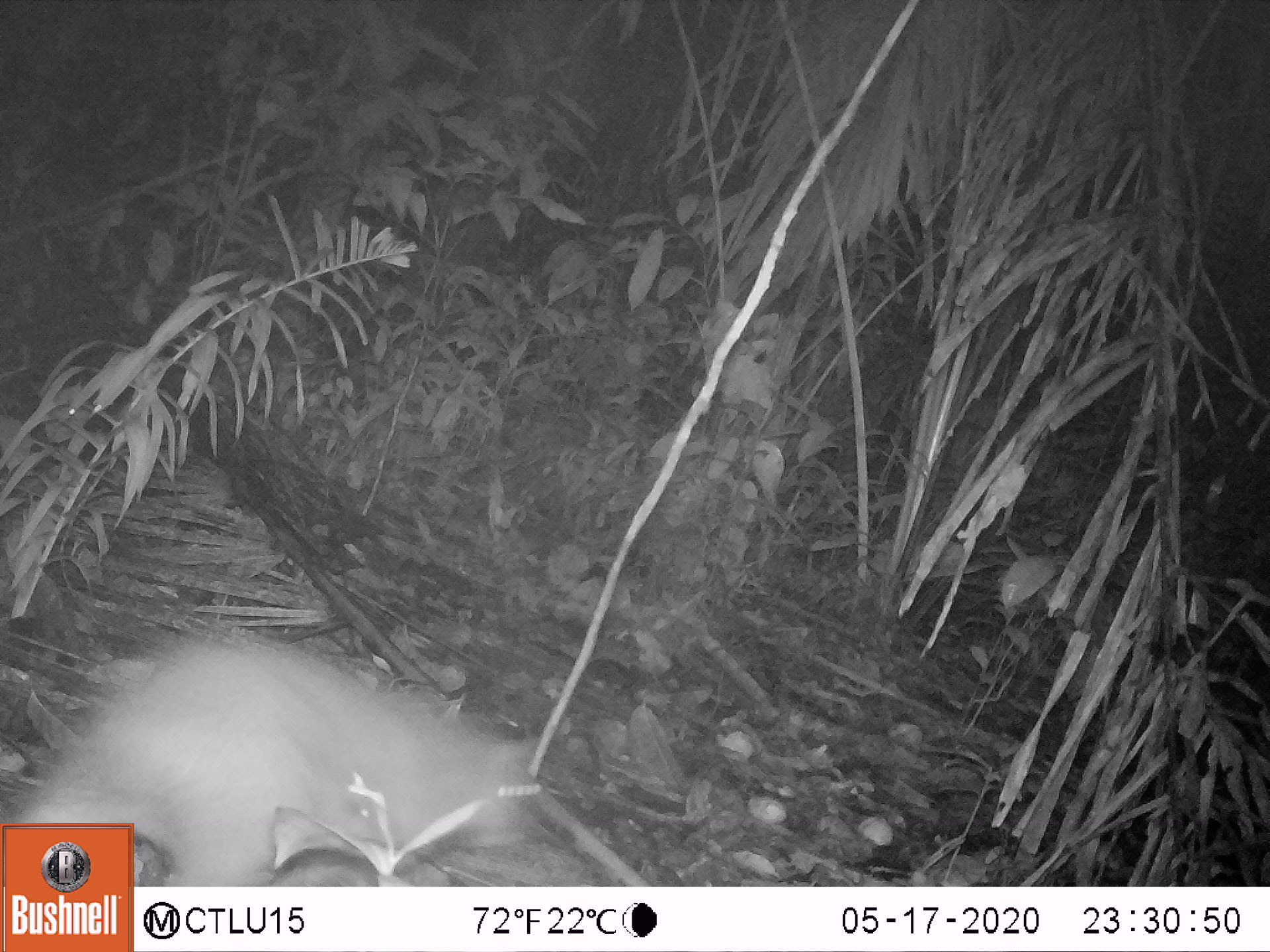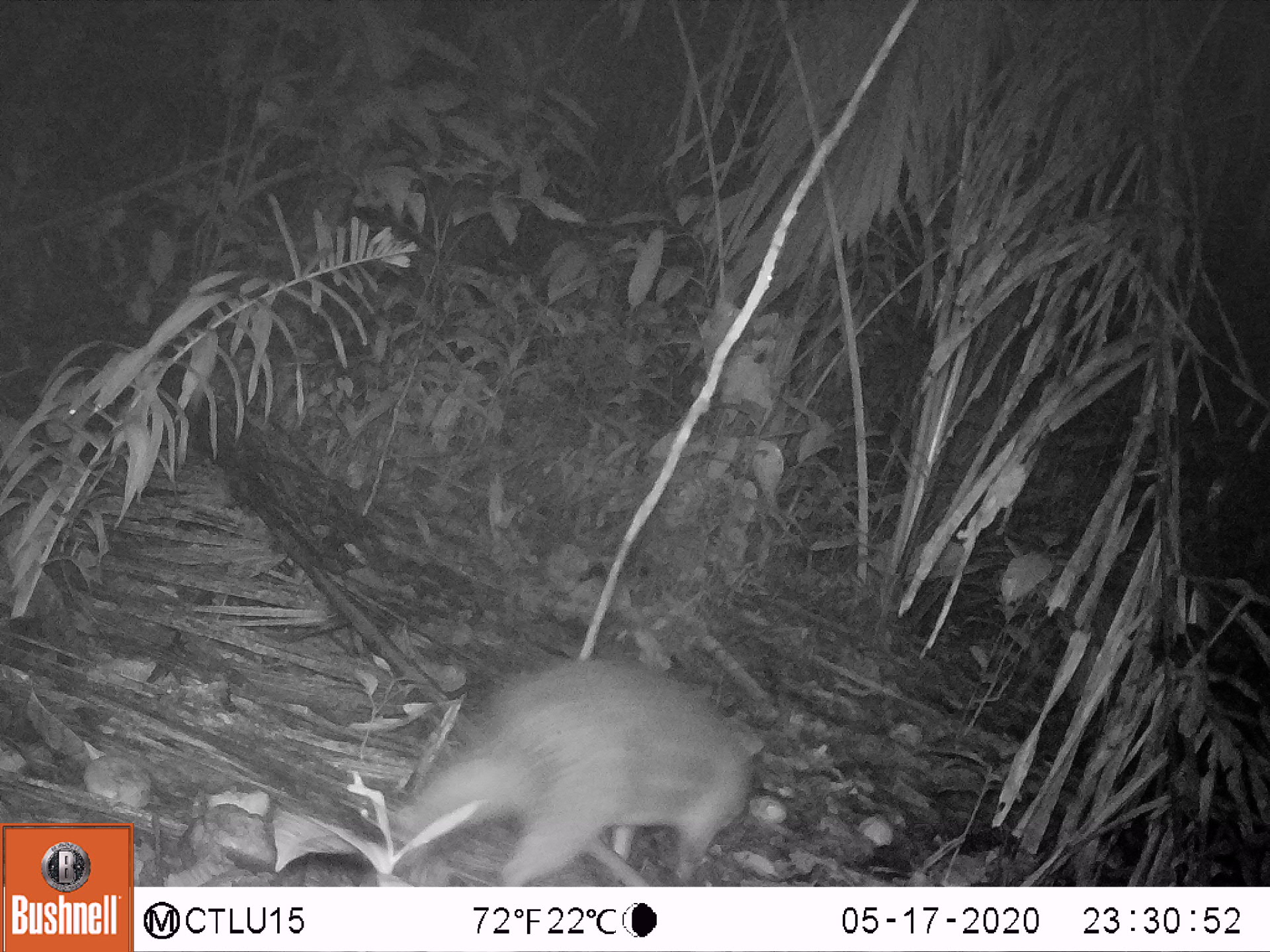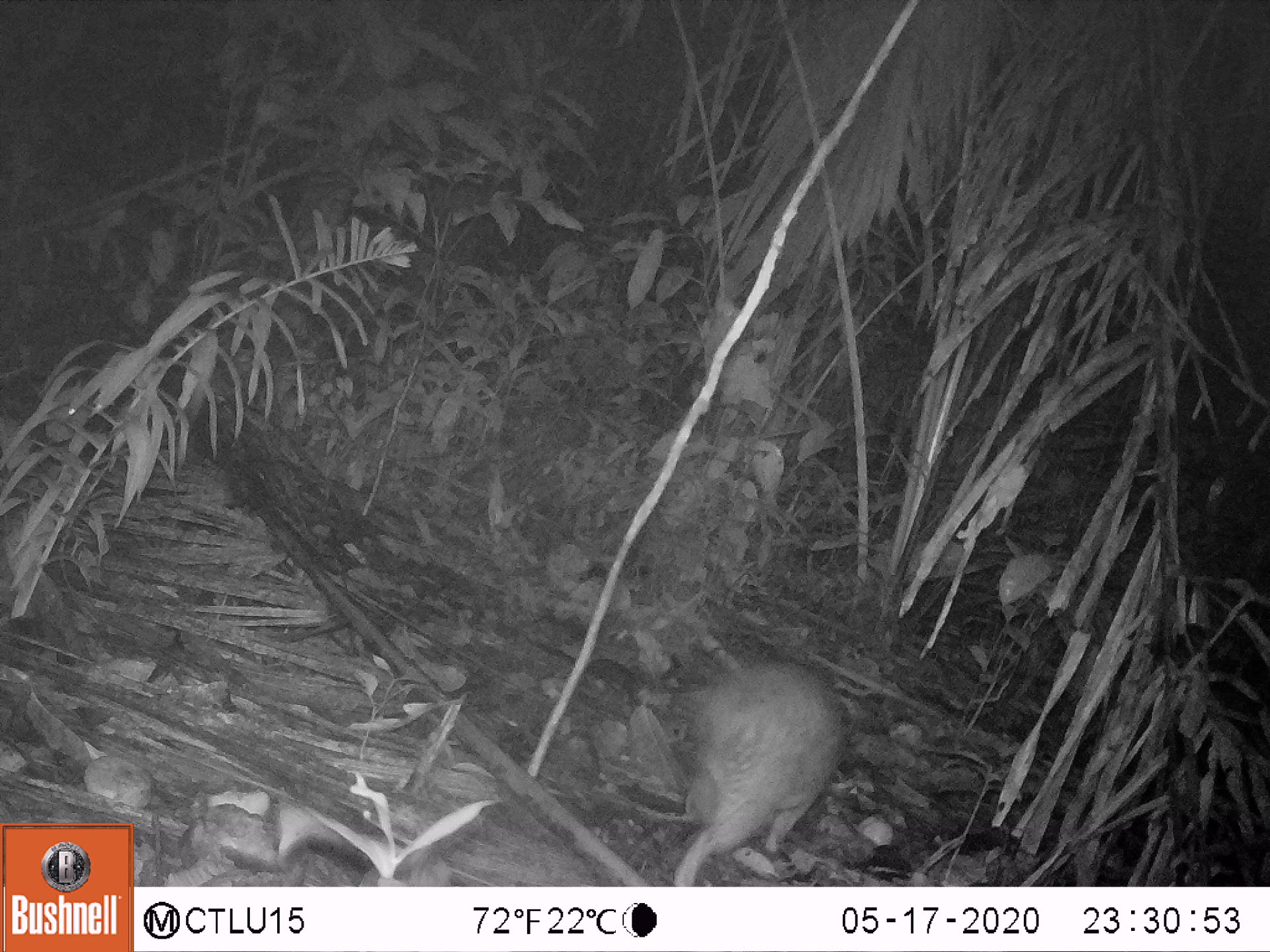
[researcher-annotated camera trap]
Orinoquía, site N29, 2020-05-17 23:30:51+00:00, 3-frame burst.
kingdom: Animalia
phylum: Chordata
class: Mammalia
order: Rodentia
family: Cuniculidae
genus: Cuniculus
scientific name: Cuniculus paca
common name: spotted paca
Spotted paca (Cuniculus paca).